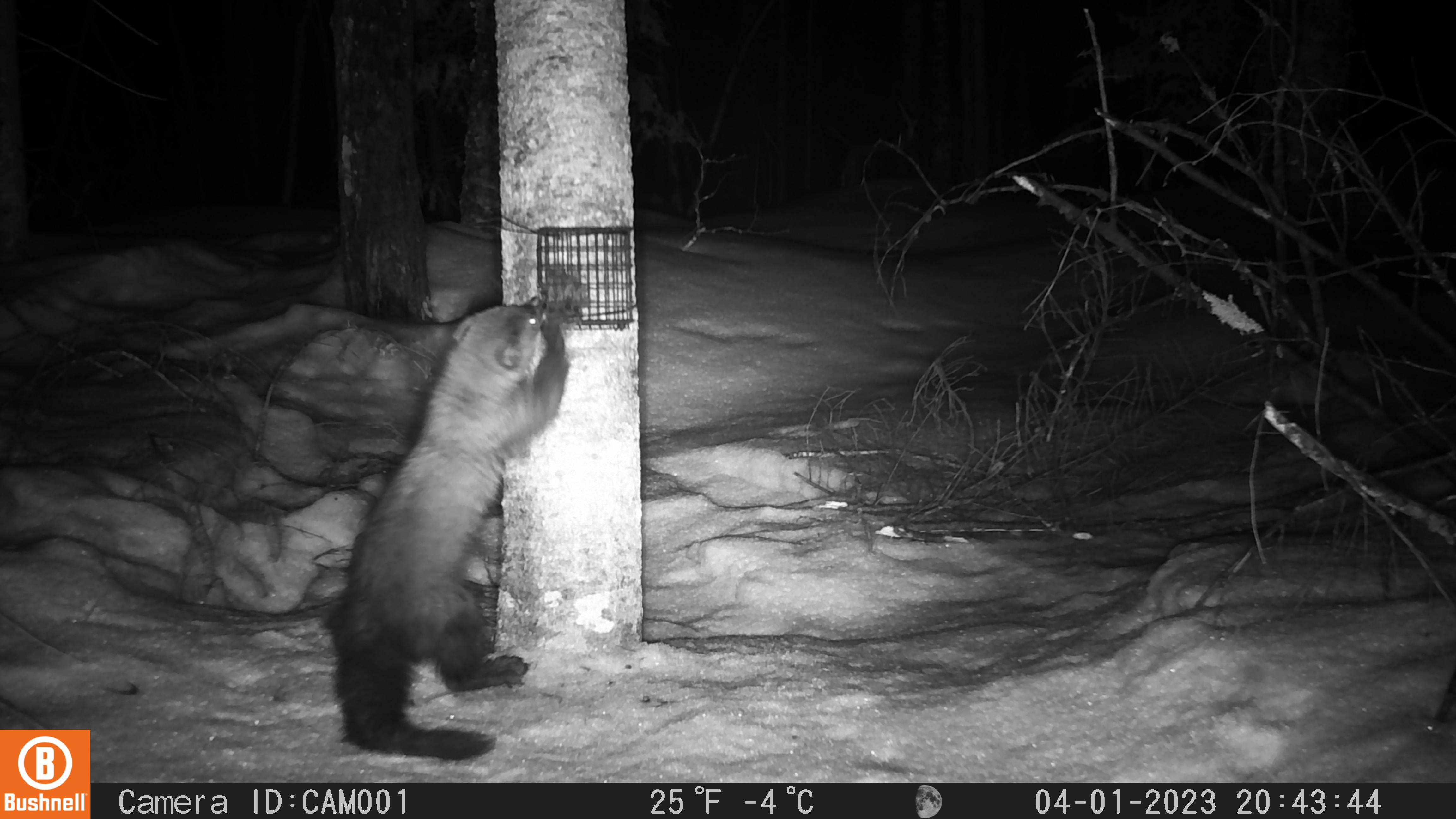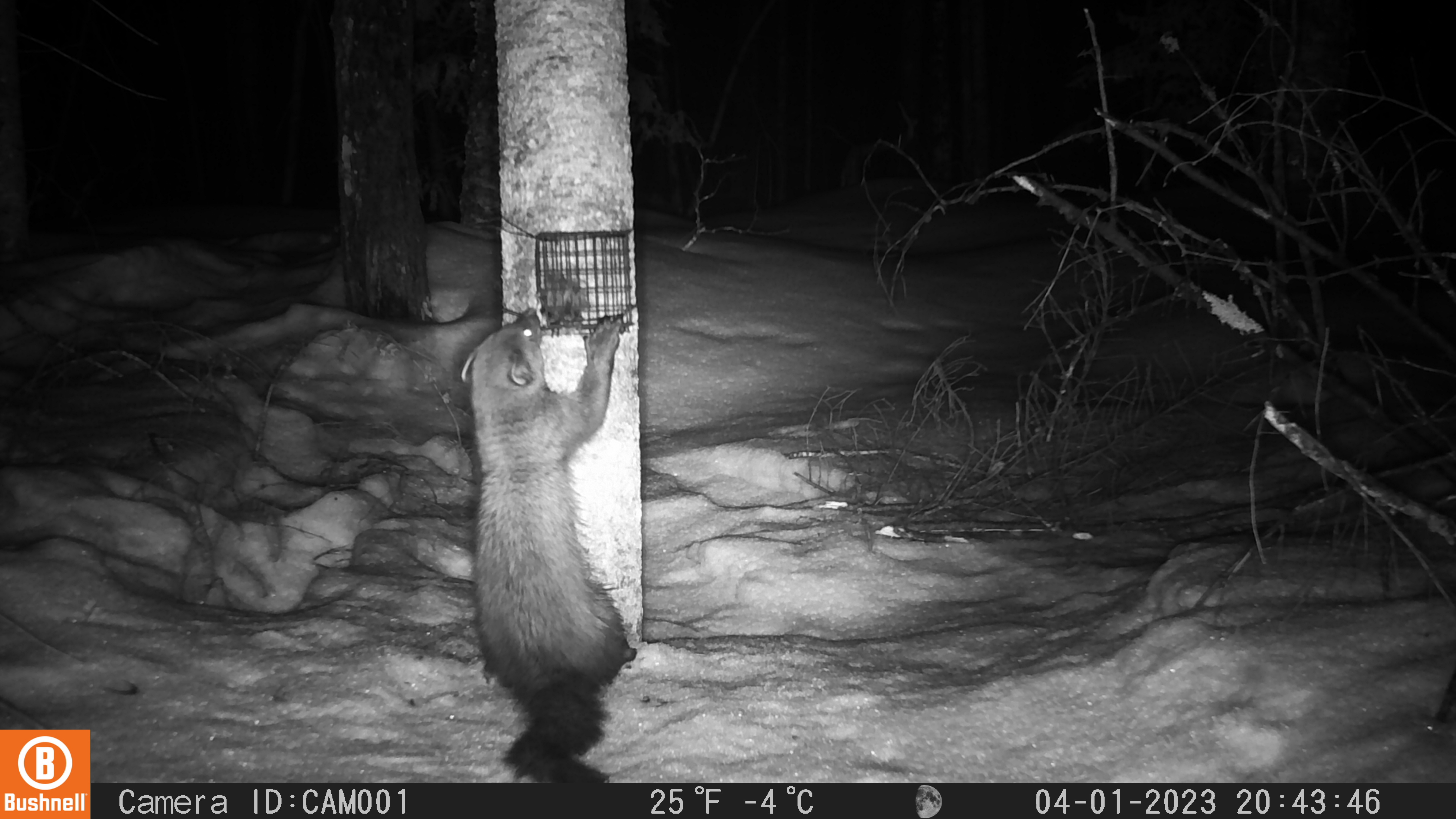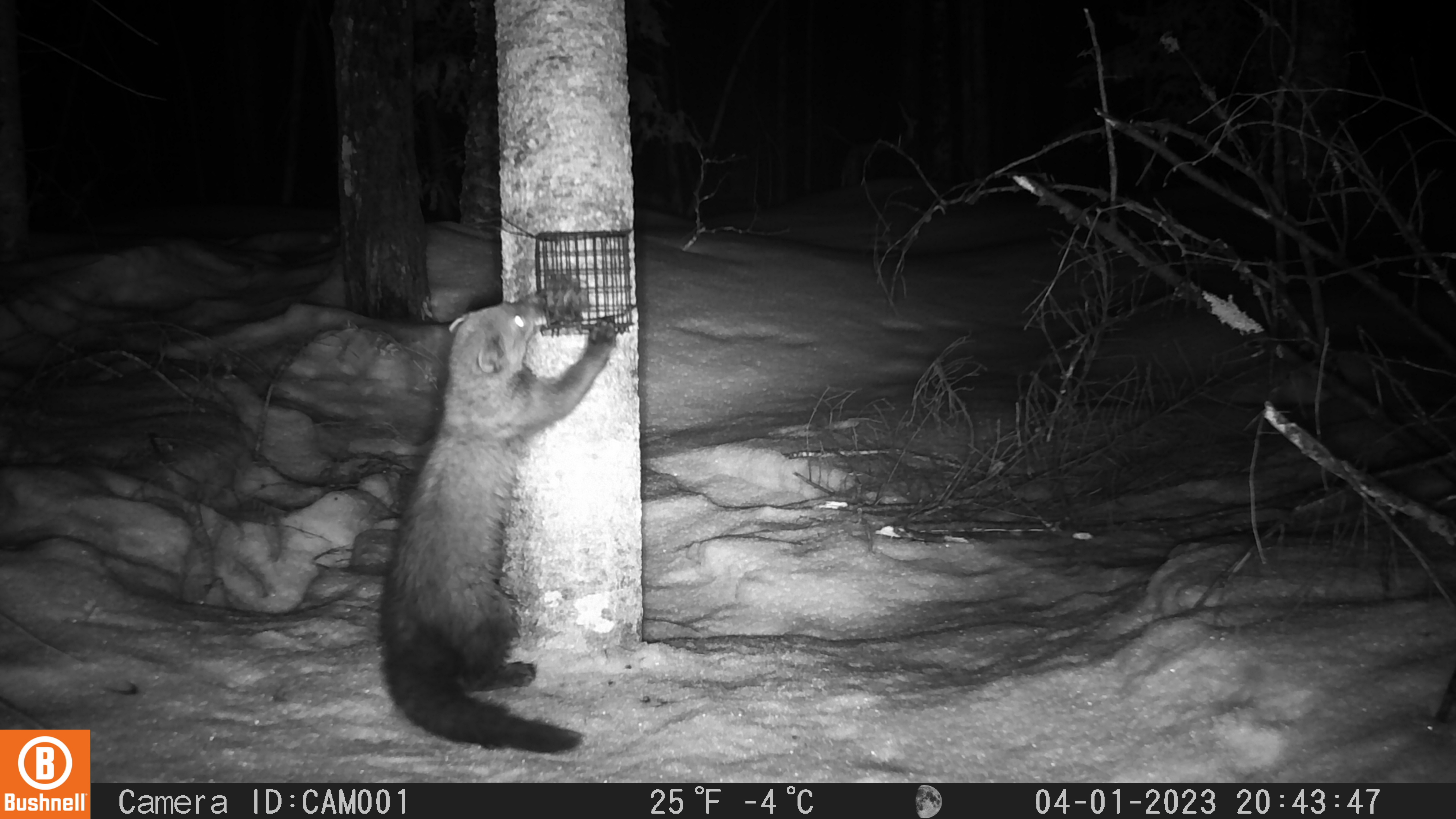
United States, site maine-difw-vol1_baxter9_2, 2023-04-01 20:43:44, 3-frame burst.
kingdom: Animalia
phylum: Chordata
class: Mammalia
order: Carnivora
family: Mustelidae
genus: Pekania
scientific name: Pekania pennanti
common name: fisher